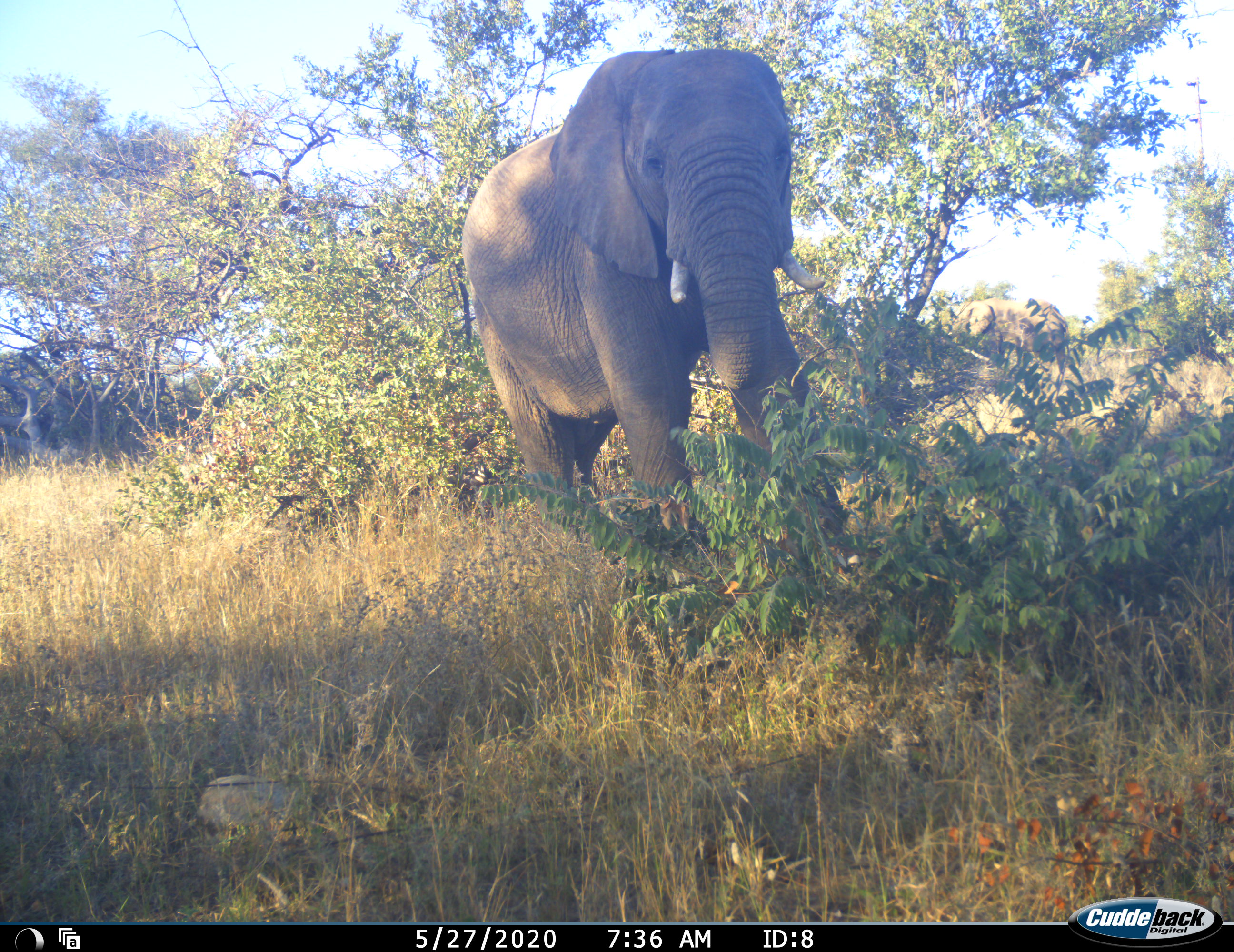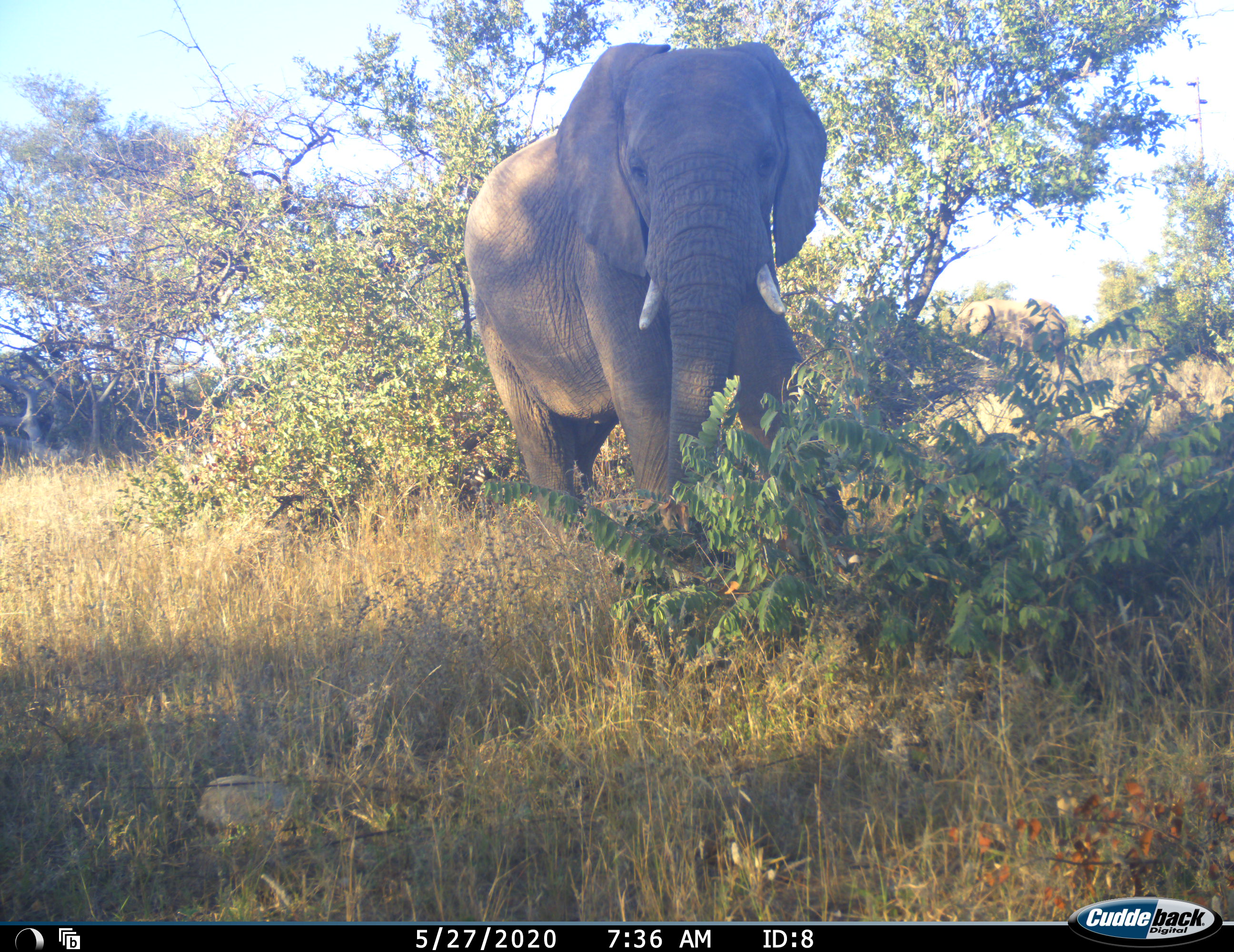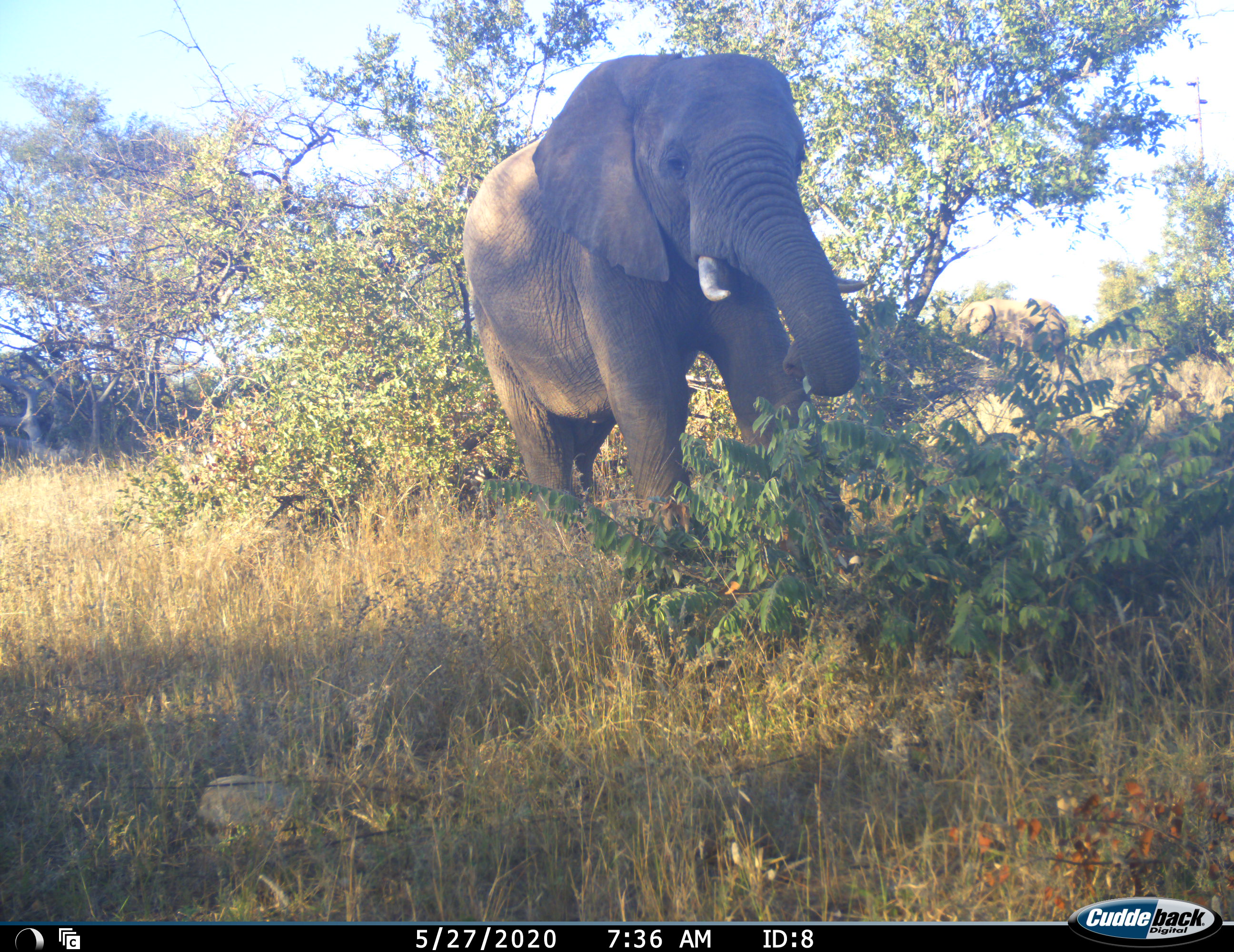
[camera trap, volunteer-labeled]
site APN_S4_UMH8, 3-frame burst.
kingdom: Animalia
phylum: Chordata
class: Mammalia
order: Proboscidea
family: Elephantidae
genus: Loxodonta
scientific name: Loxodonta africana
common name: african bush elephant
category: elephant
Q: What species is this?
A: Elephant (african bush elephant) (Loxodonta africana).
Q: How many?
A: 1.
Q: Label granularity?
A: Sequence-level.